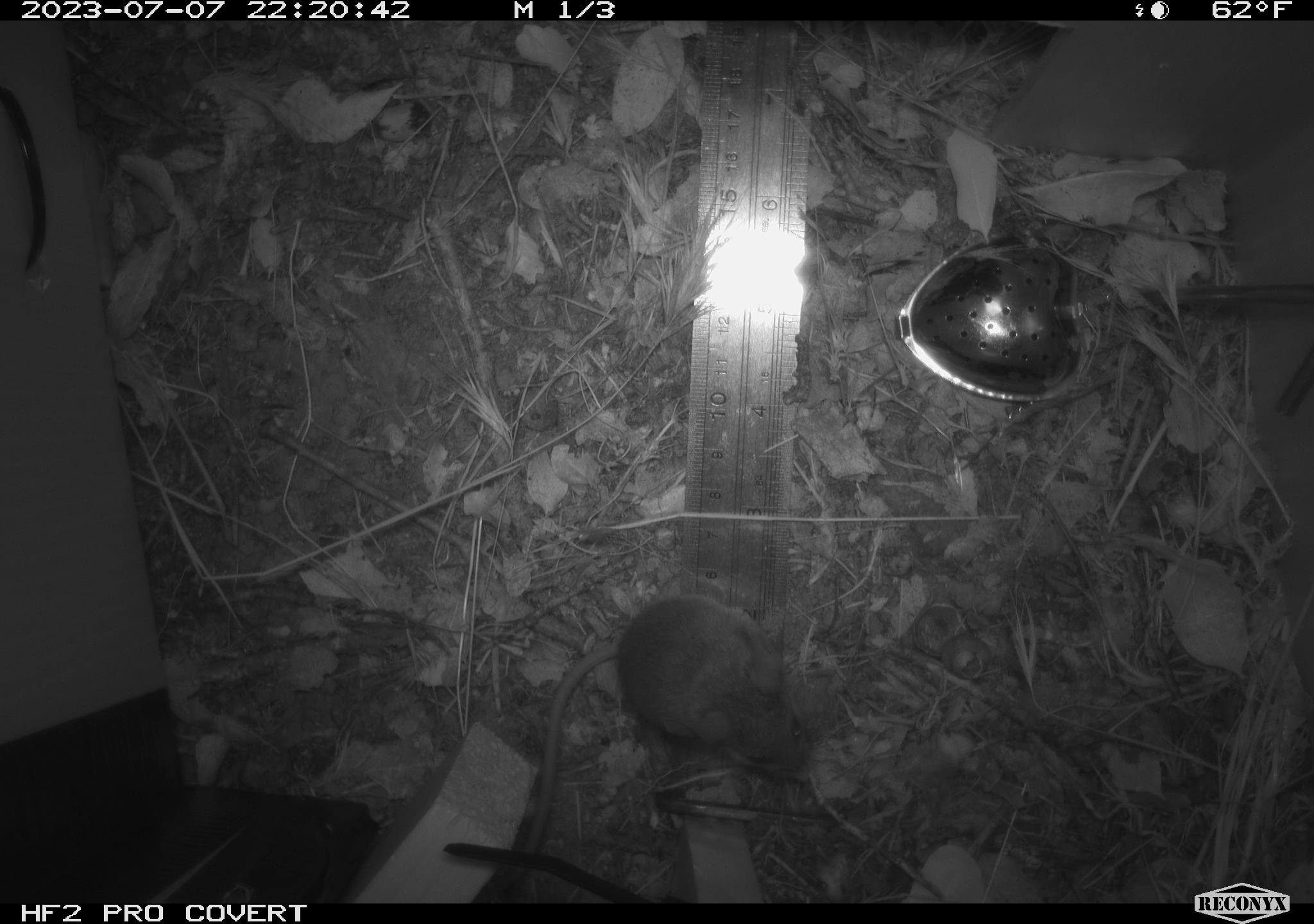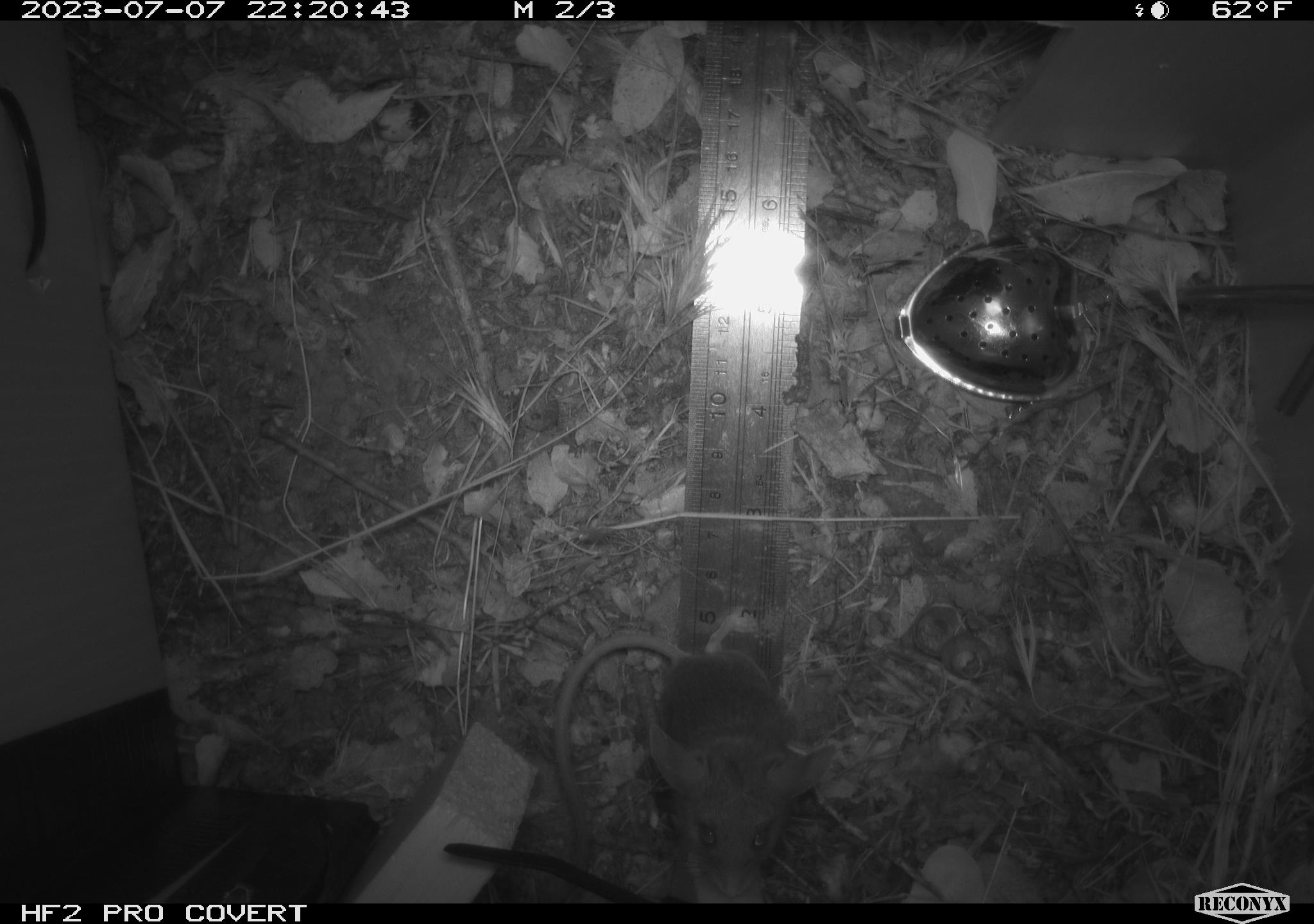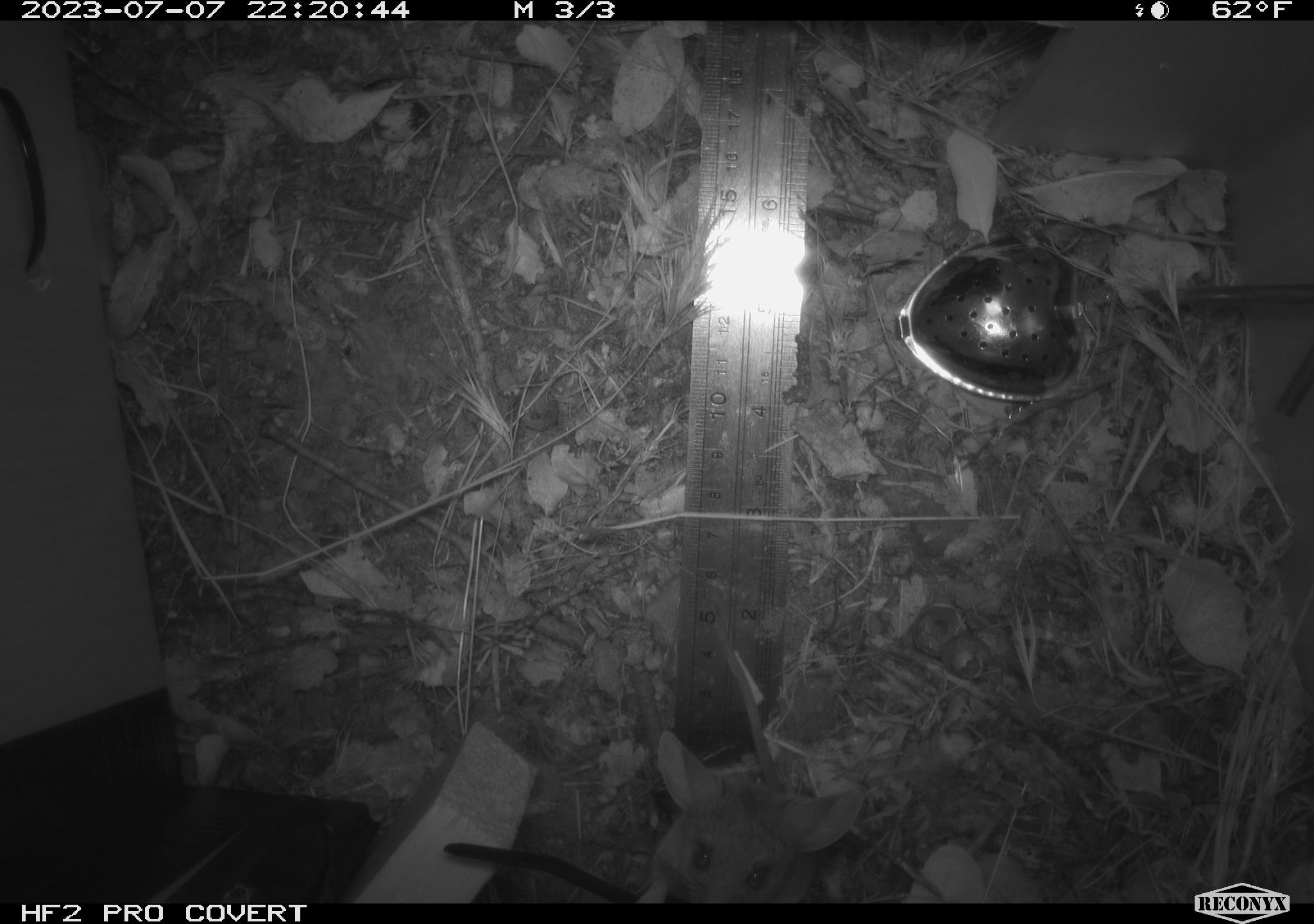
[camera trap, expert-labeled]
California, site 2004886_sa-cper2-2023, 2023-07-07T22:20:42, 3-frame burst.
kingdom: Animalia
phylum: Chordata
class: Mammalia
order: Rodentia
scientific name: Rodentia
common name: mouse species